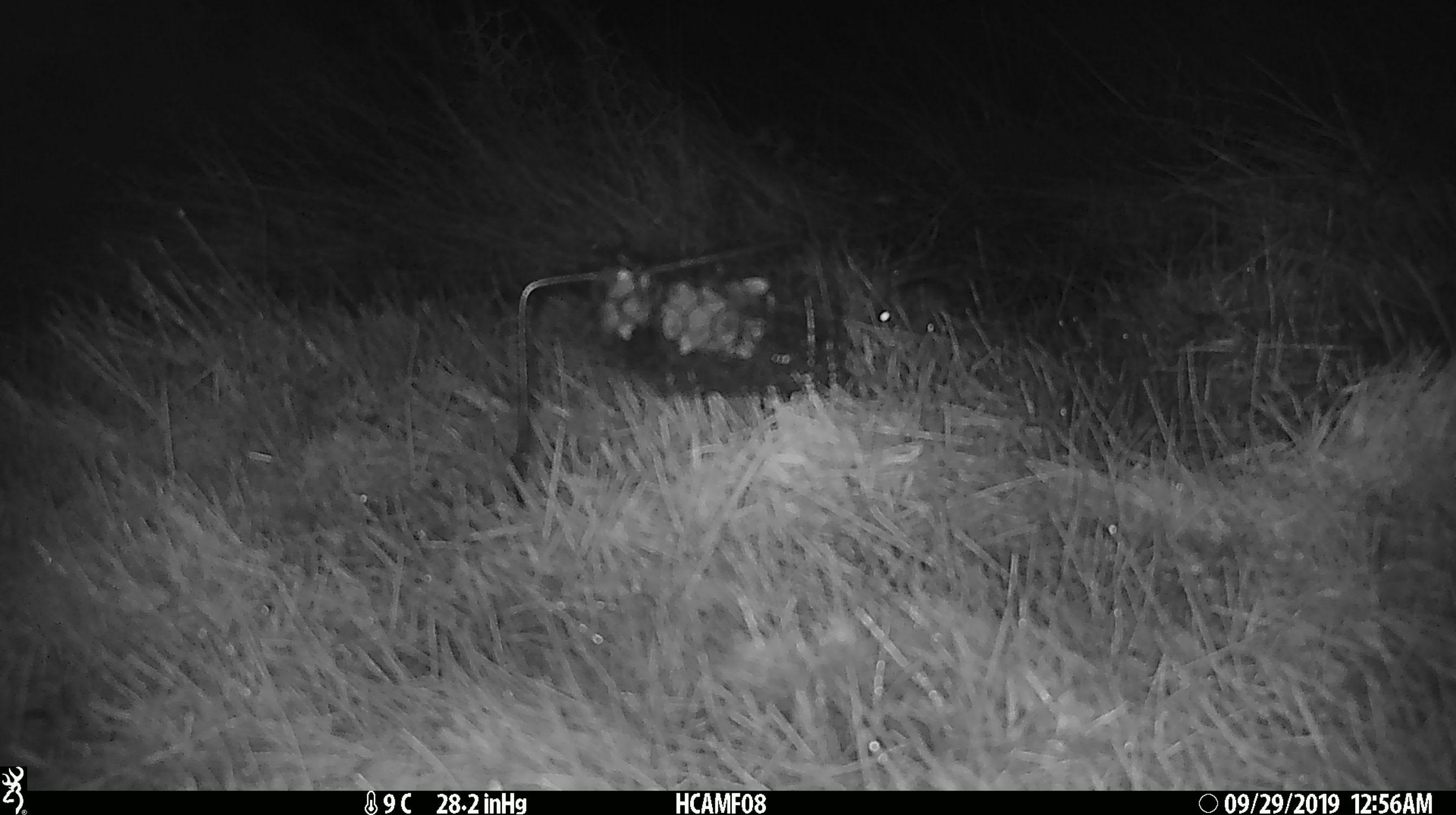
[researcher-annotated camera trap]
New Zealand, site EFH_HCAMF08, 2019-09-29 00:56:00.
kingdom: Animalia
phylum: Chordata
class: Mammalia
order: Rodentia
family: Muridae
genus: Mus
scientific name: Mus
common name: mouse